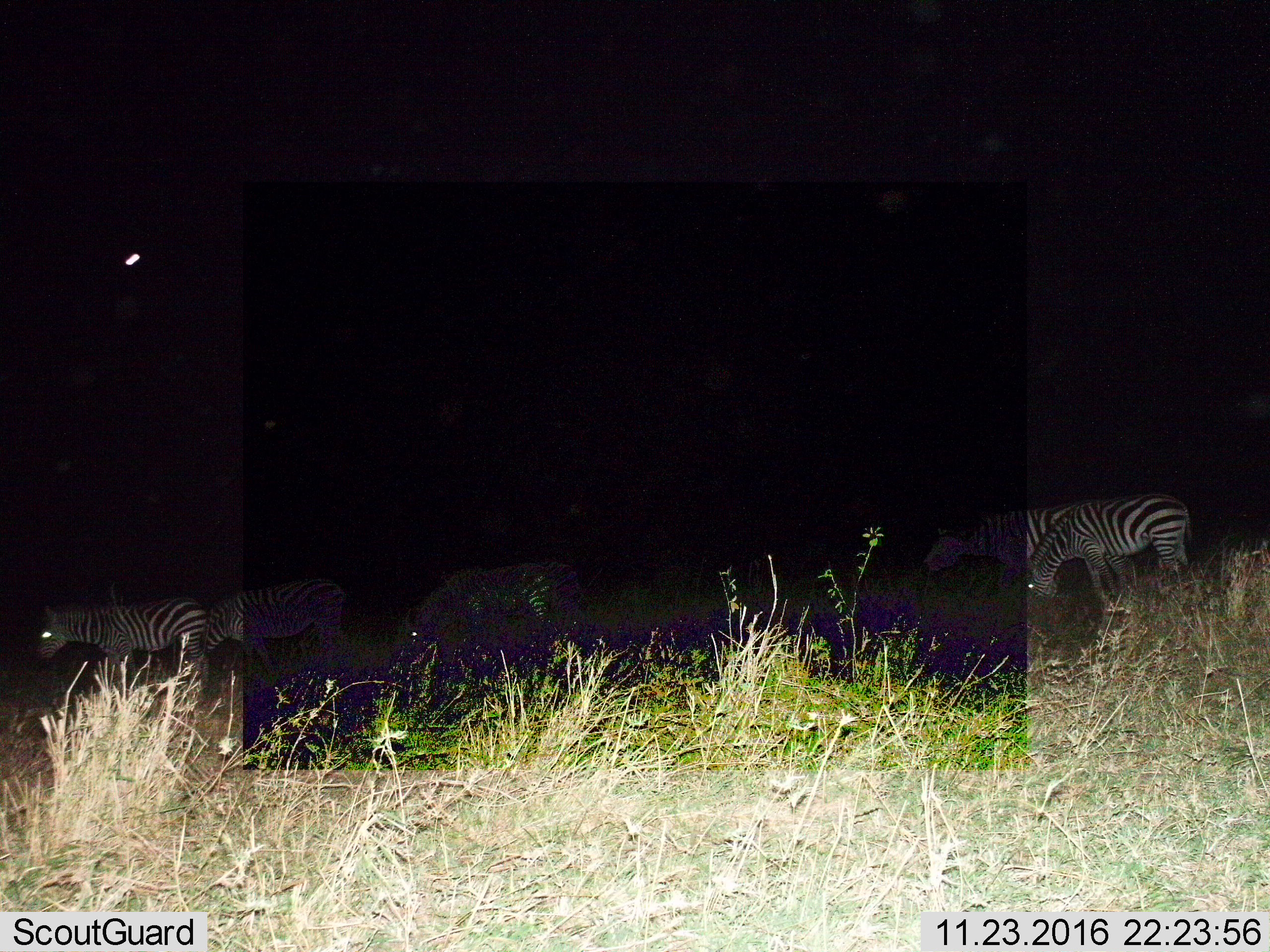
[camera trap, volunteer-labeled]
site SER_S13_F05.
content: unidentified animal